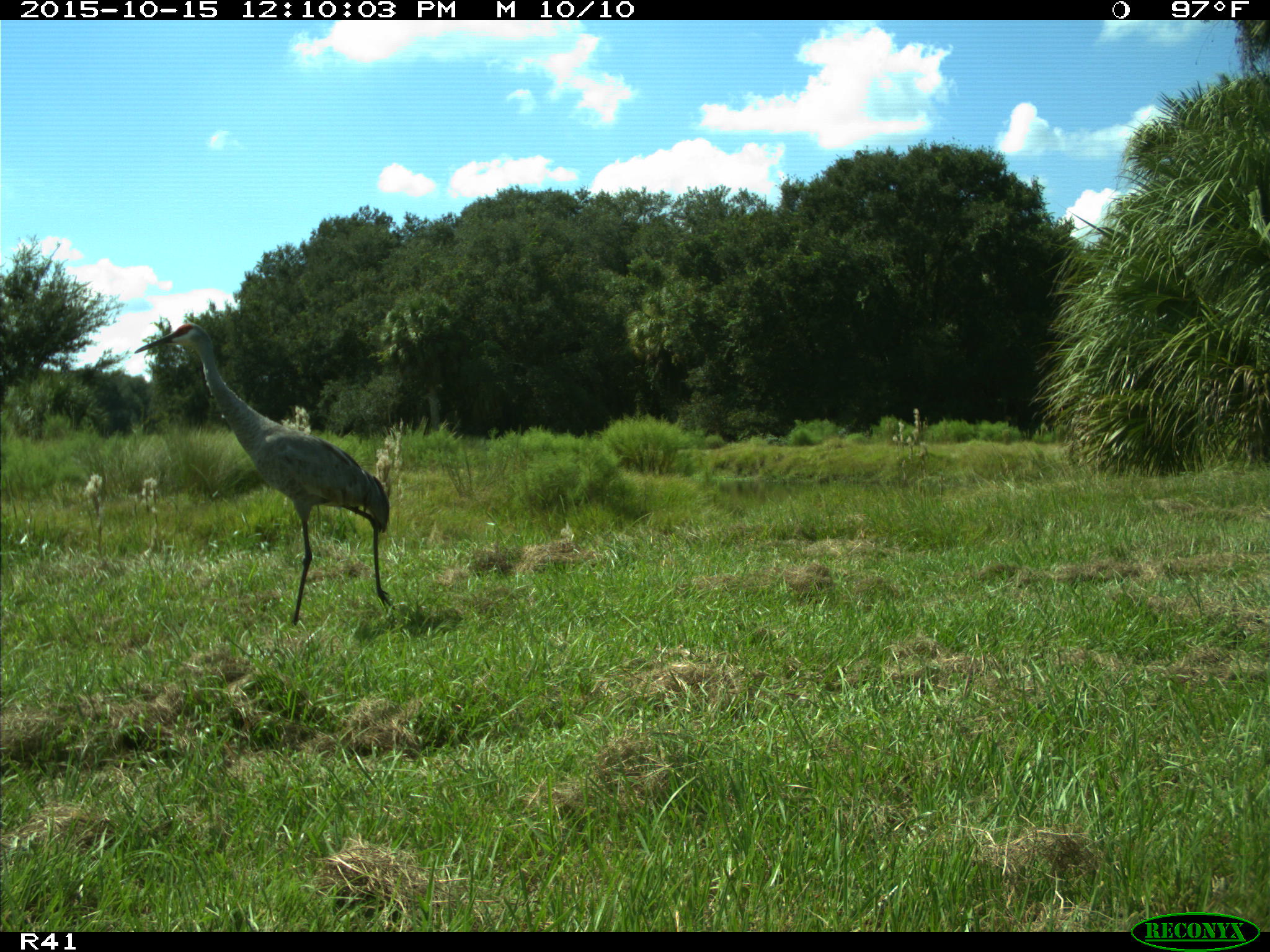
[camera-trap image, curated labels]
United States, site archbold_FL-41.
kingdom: Animalia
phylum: Chordata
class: Aves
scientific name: Aves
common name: birds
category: unidentified bird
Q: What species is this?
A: Unidentified bird (birds) (Aves).